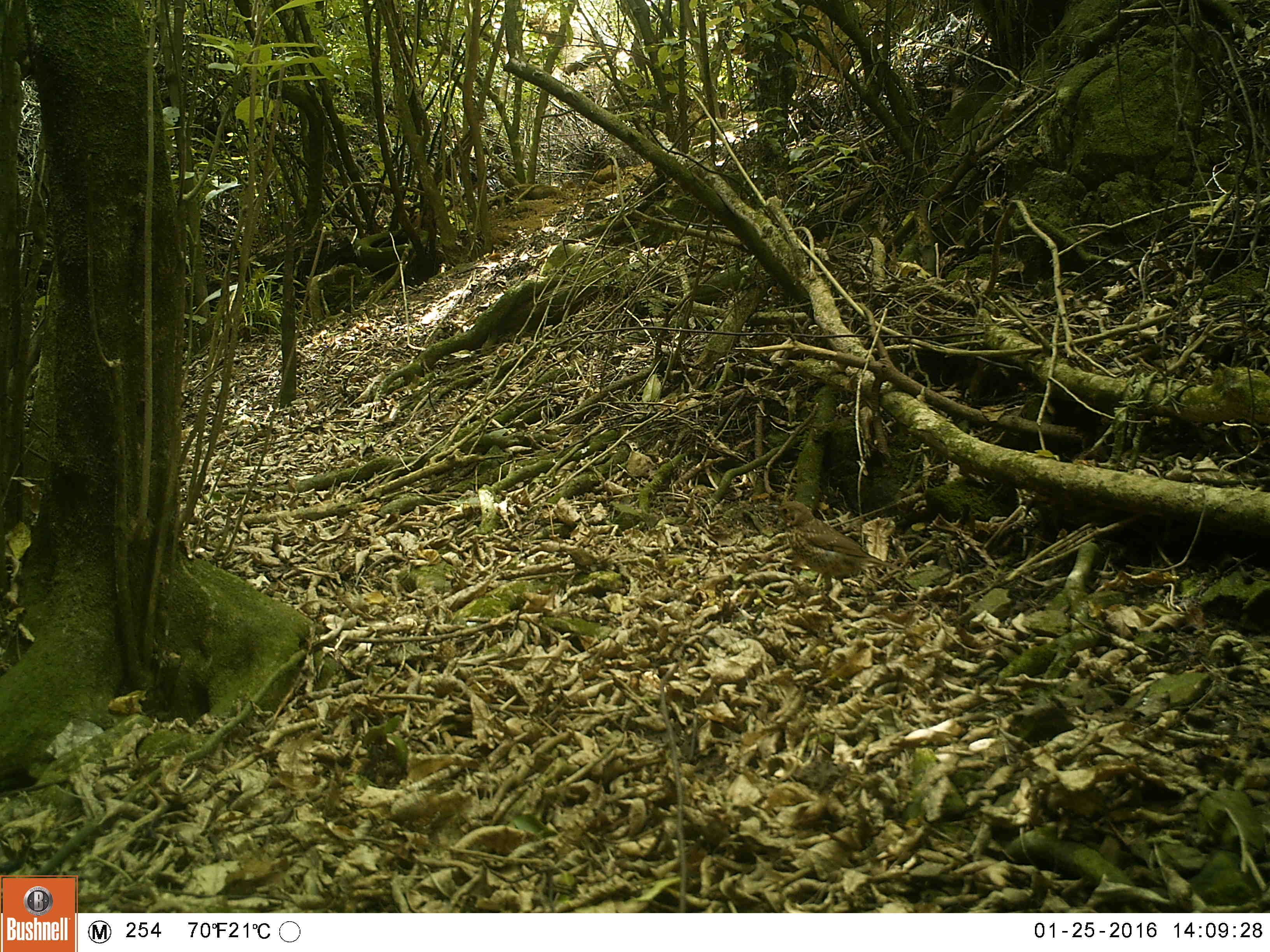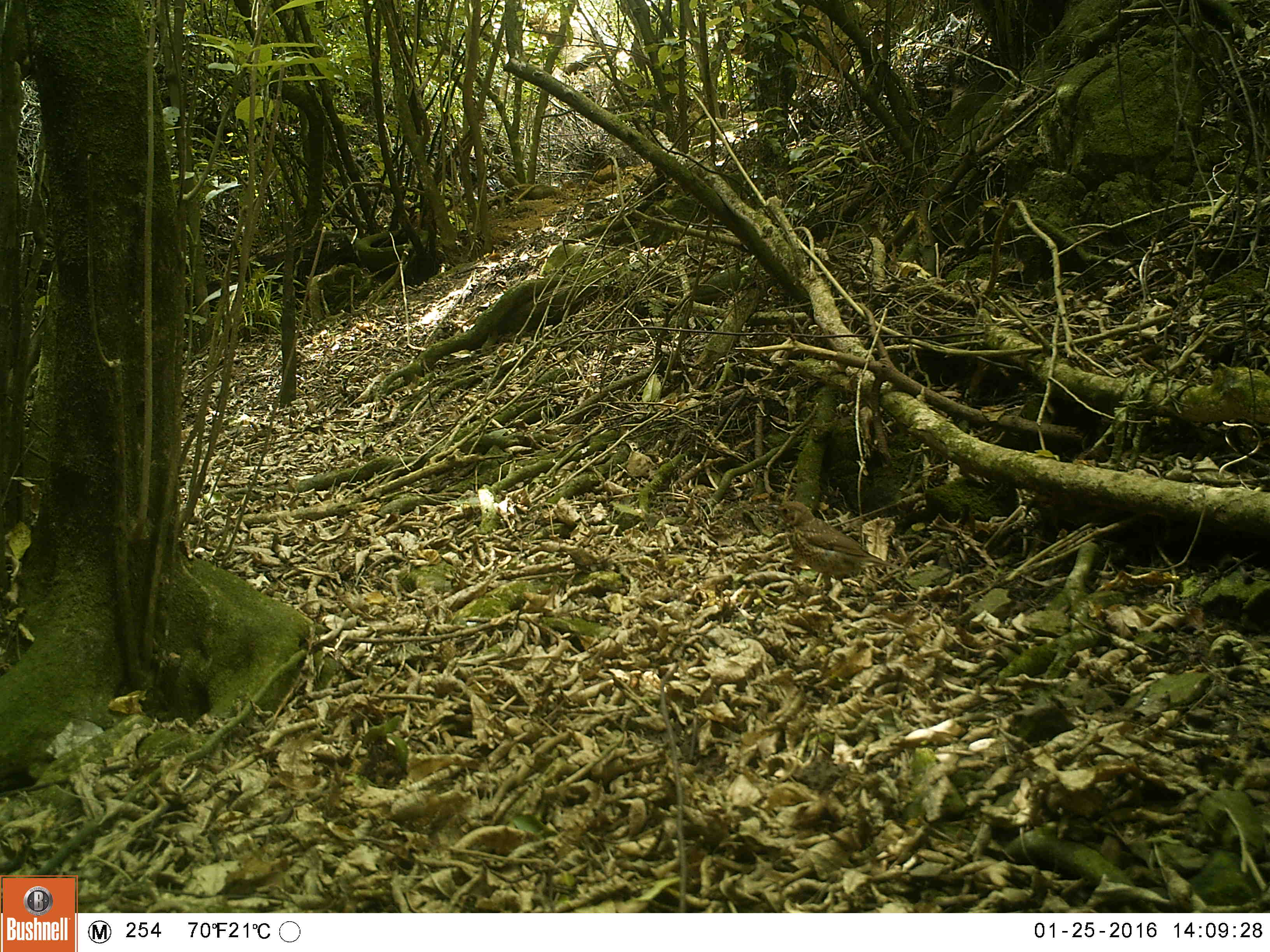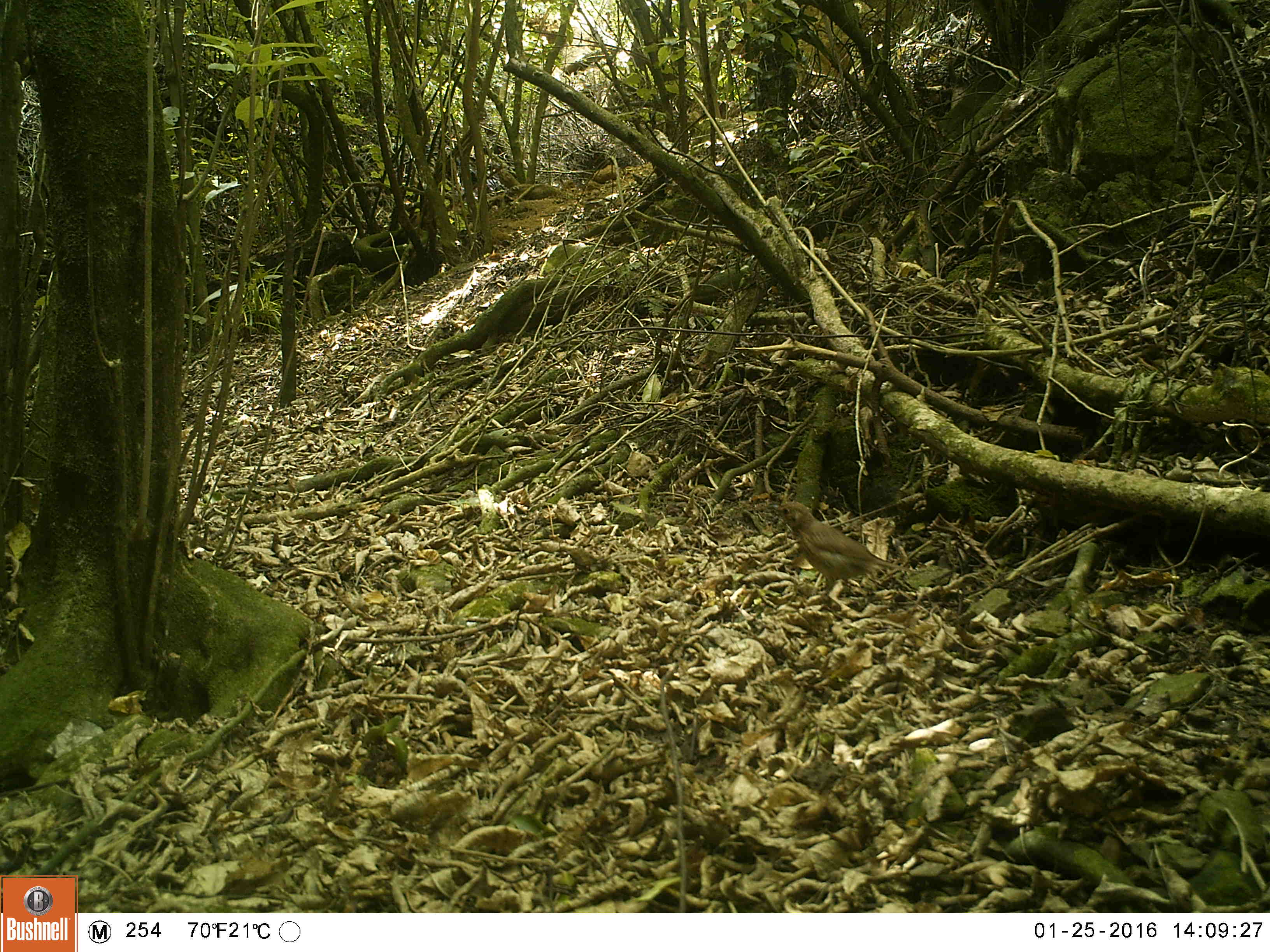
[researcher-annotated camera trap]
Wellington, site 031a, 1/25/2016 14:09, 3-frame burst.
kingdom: Animalia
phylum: Chordata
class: Aves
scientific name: Aves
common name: bird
Bird (Aves).